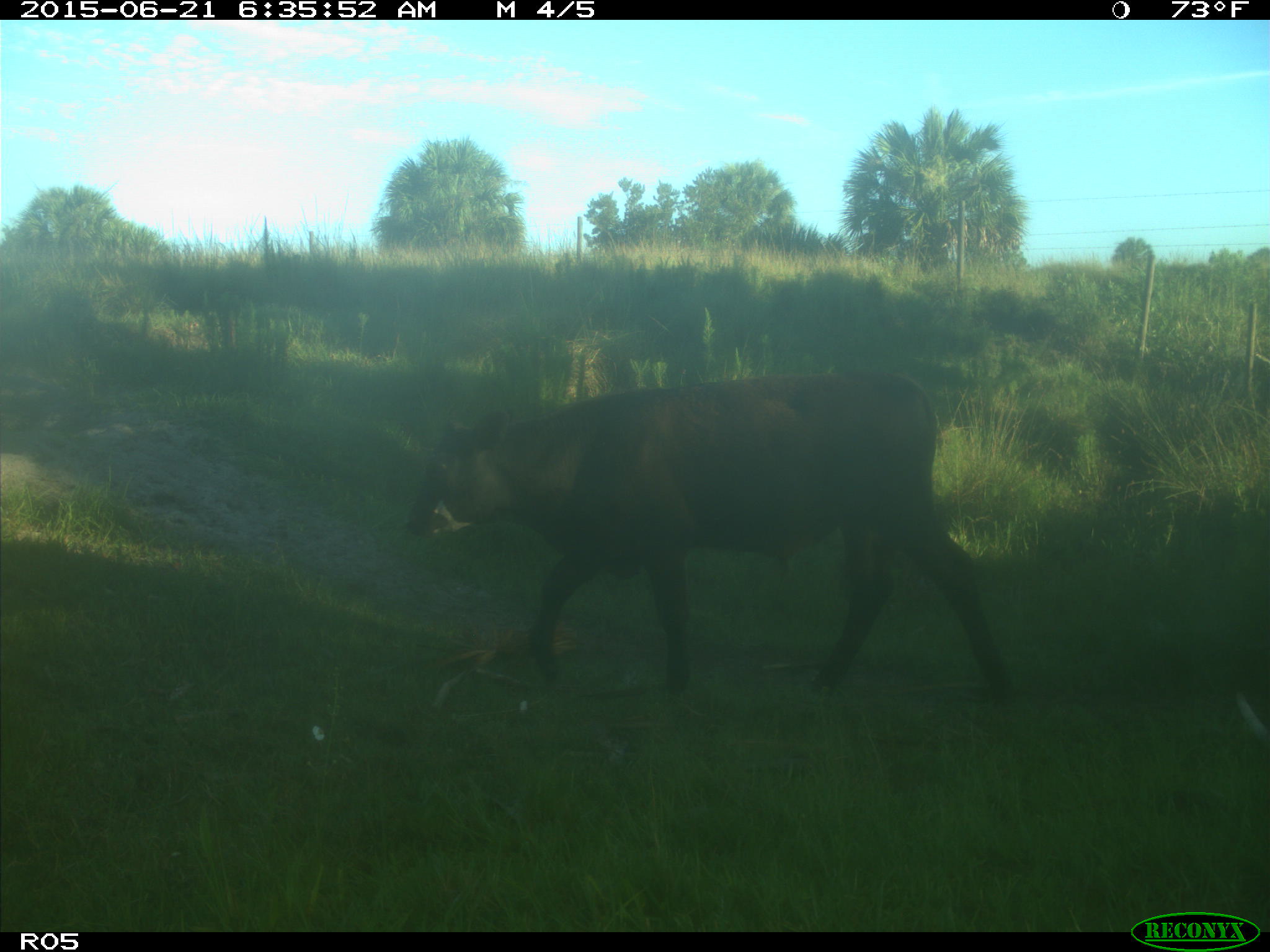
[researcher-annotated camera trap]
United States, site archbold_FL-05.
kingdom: Animalia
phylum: Chordata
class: Mammalia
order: Artiodactyla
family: Bovidae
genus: Bos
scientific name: Bos taurus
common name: domestic cow